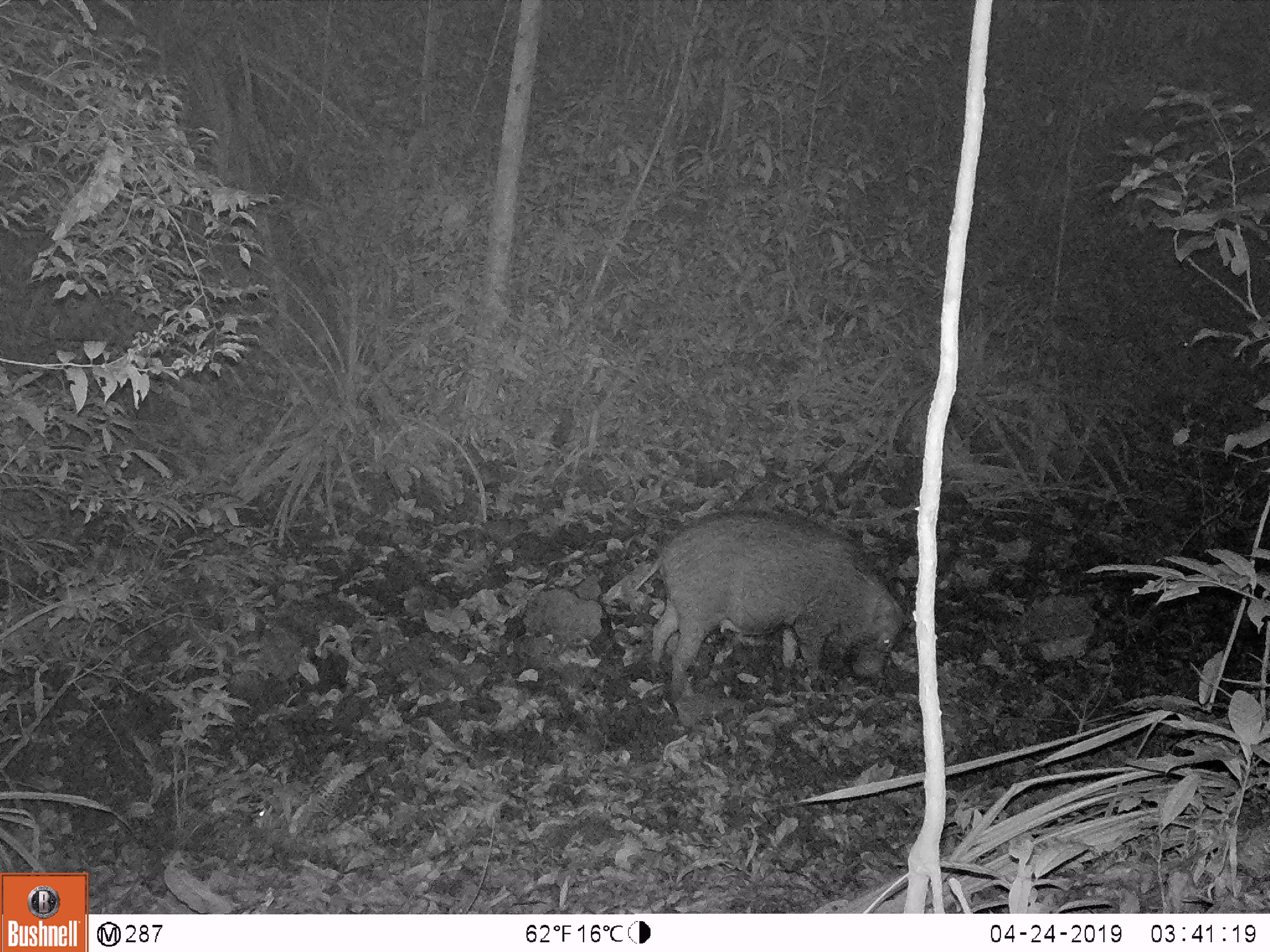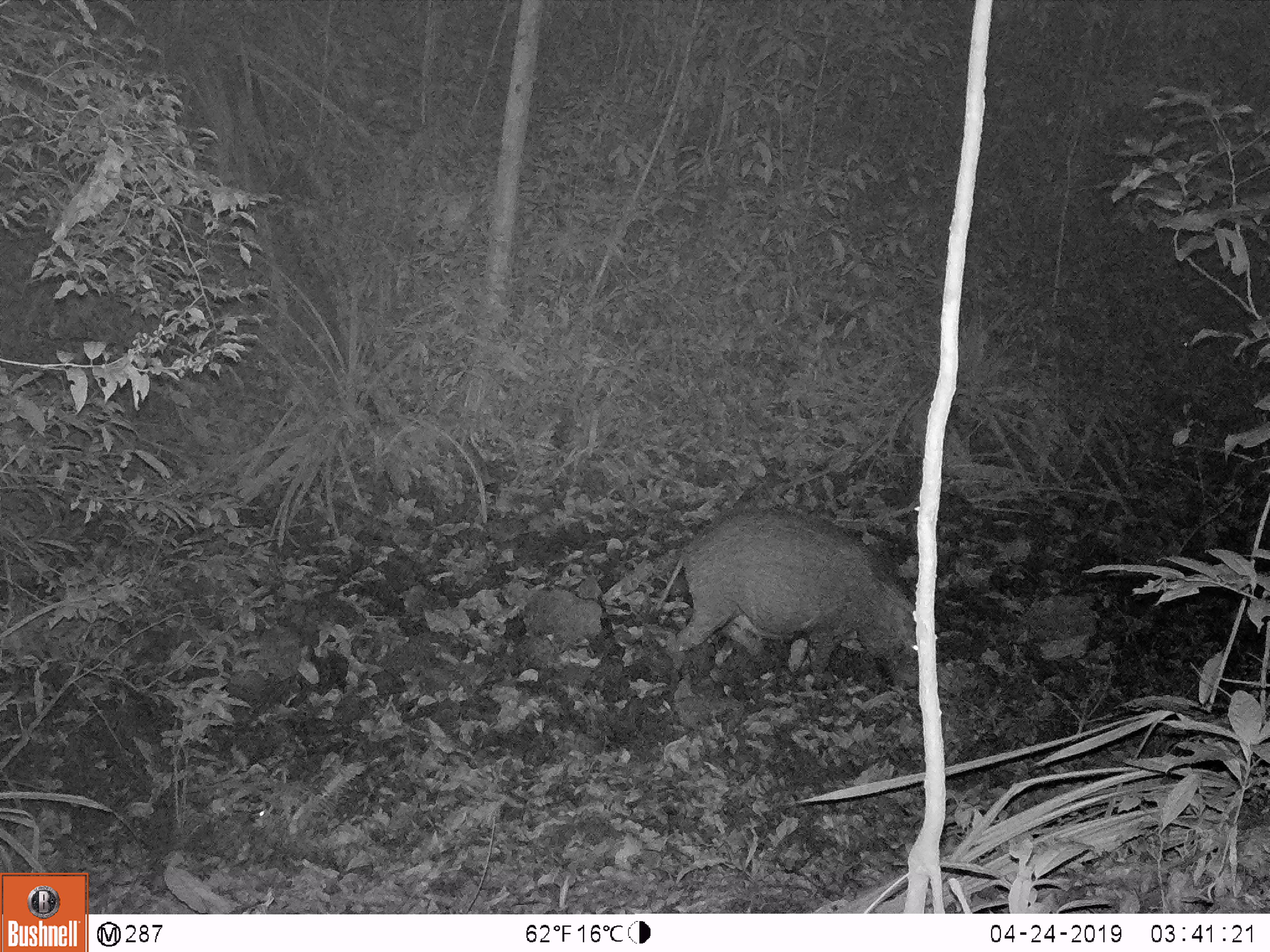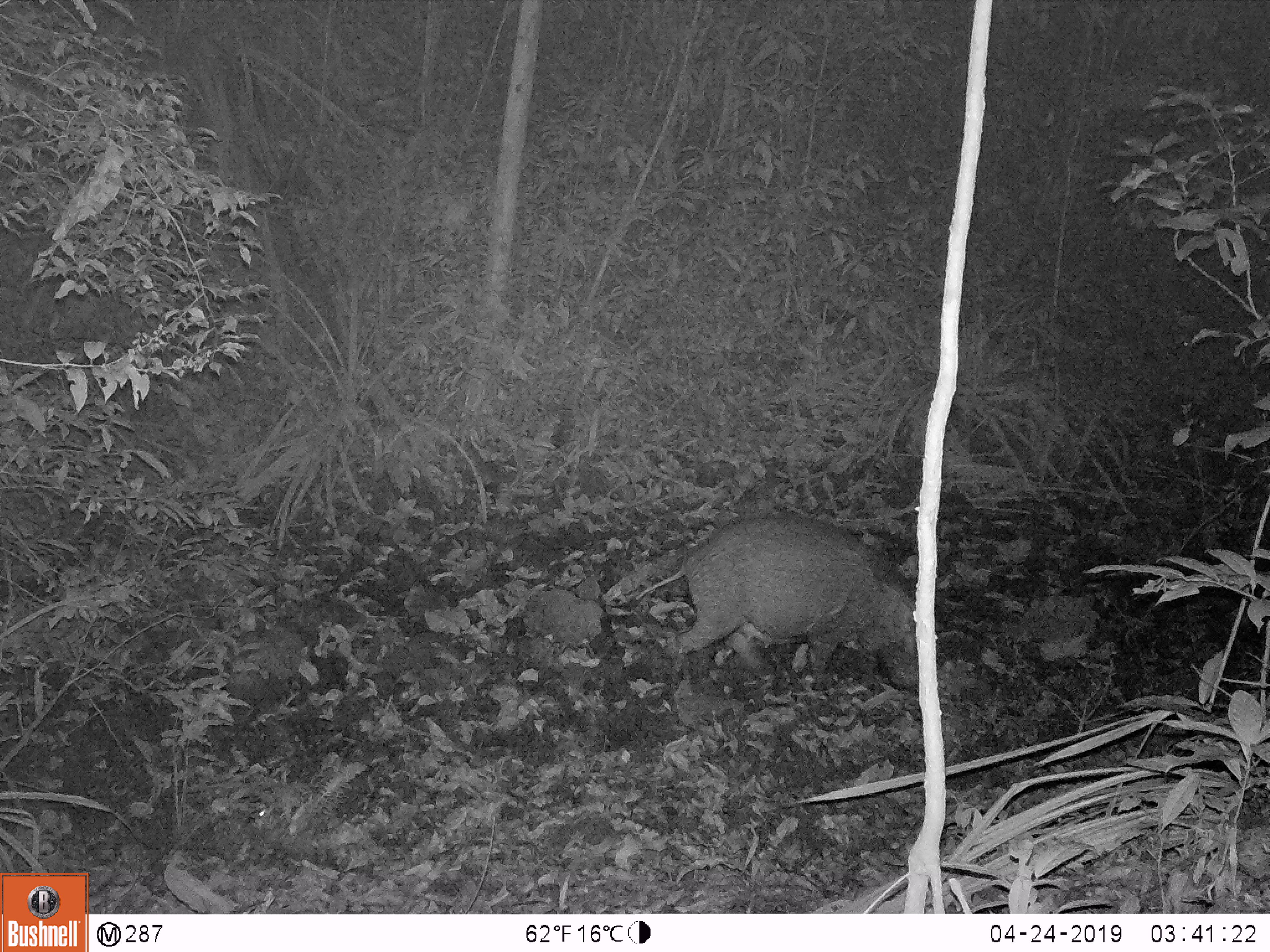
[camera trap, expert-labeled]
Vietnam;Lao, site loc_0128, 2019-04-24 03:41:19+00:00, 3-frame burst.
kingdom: Animalia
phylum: Chordata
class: Mammalia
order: Artiodactyla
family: Suidae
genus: Sus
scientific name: Sus scrofa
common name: eurasian wild pig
Eurasian wild pig (Sus scrofa). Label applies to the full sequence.